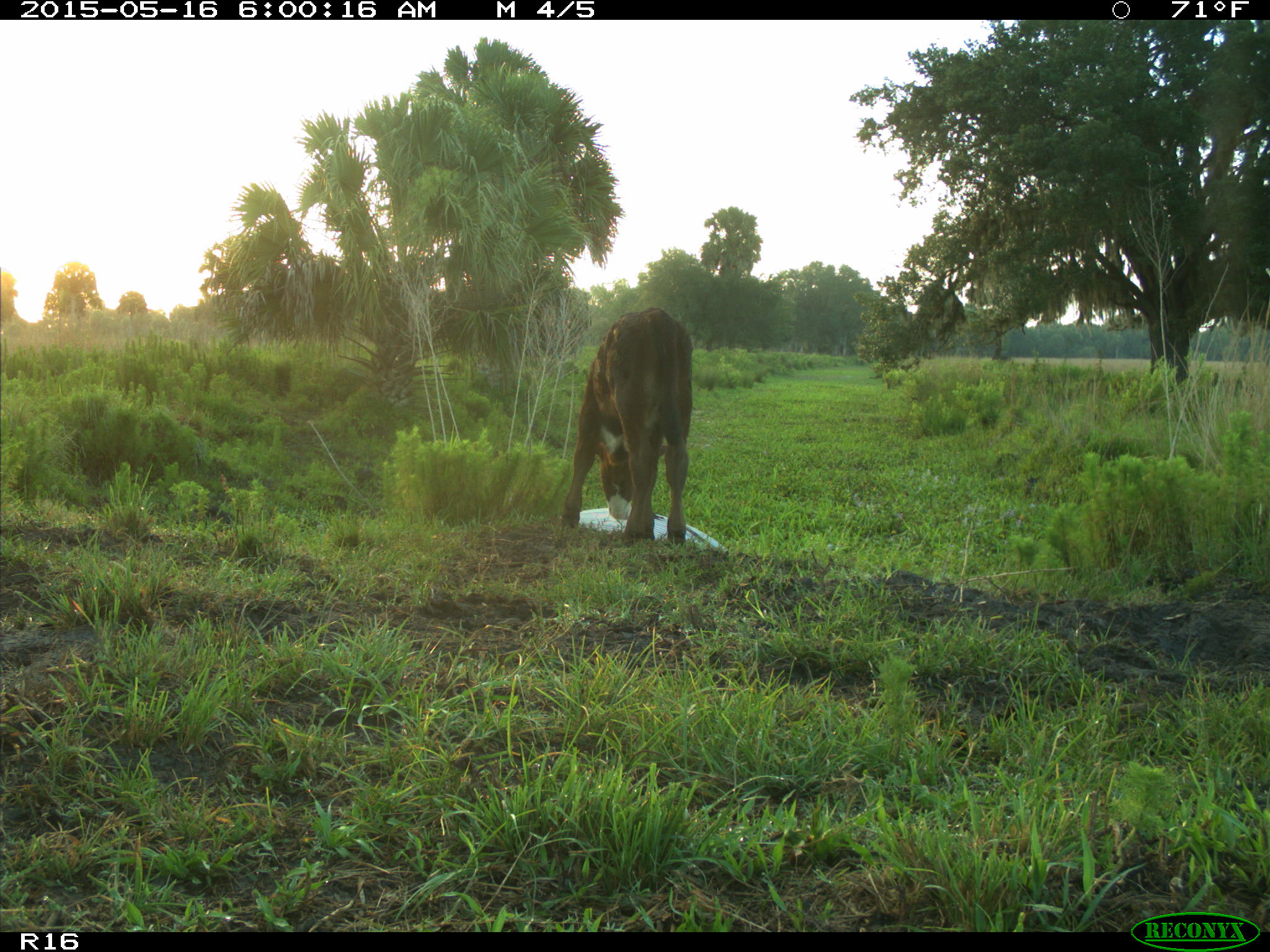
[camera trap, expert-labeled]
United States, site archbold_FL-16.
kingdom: Animalia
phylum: Chordata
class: Mammalia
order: Artiodactyla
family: Bovidae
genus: Bos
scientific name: Bos taurus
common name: domestic cow